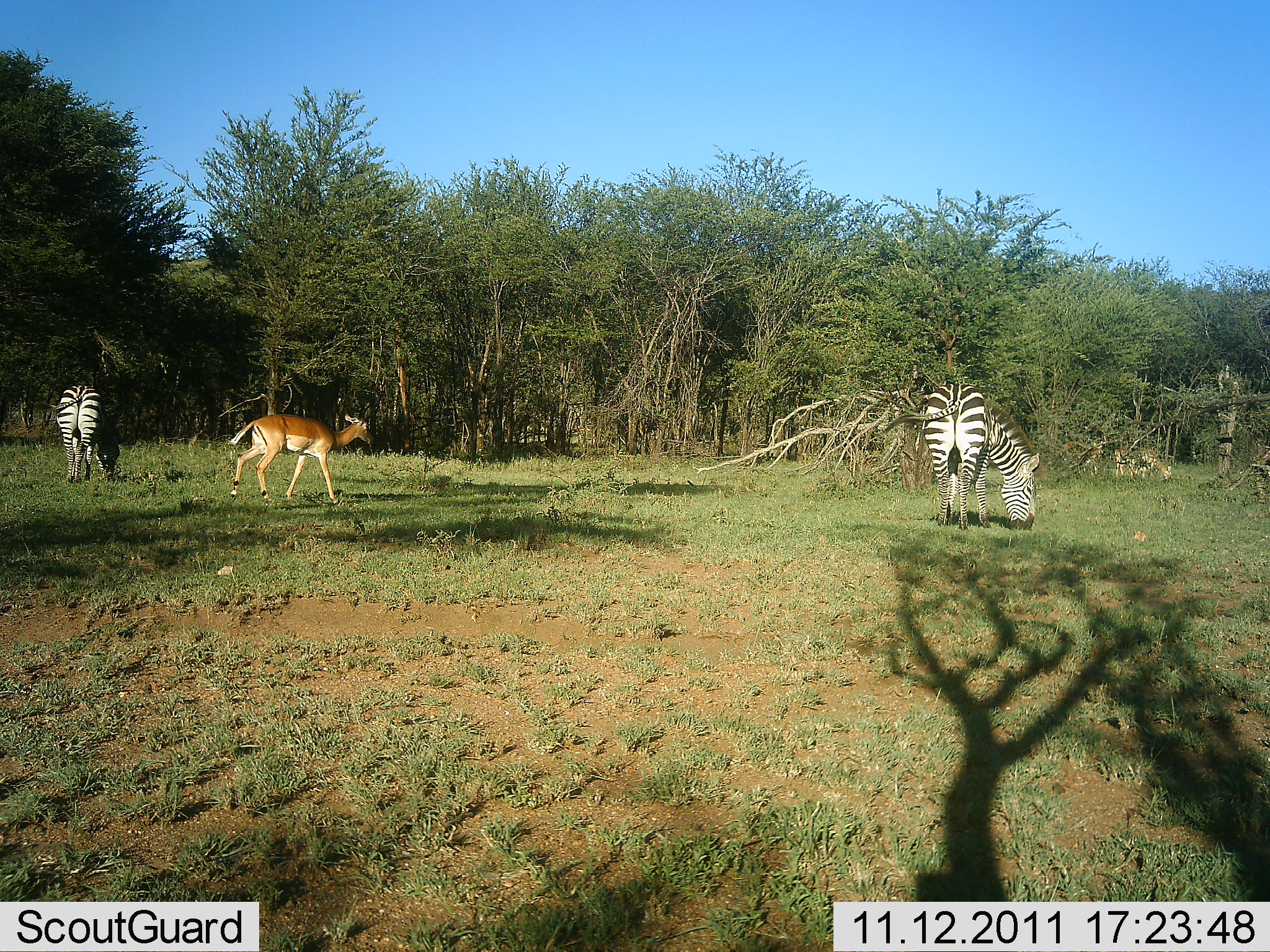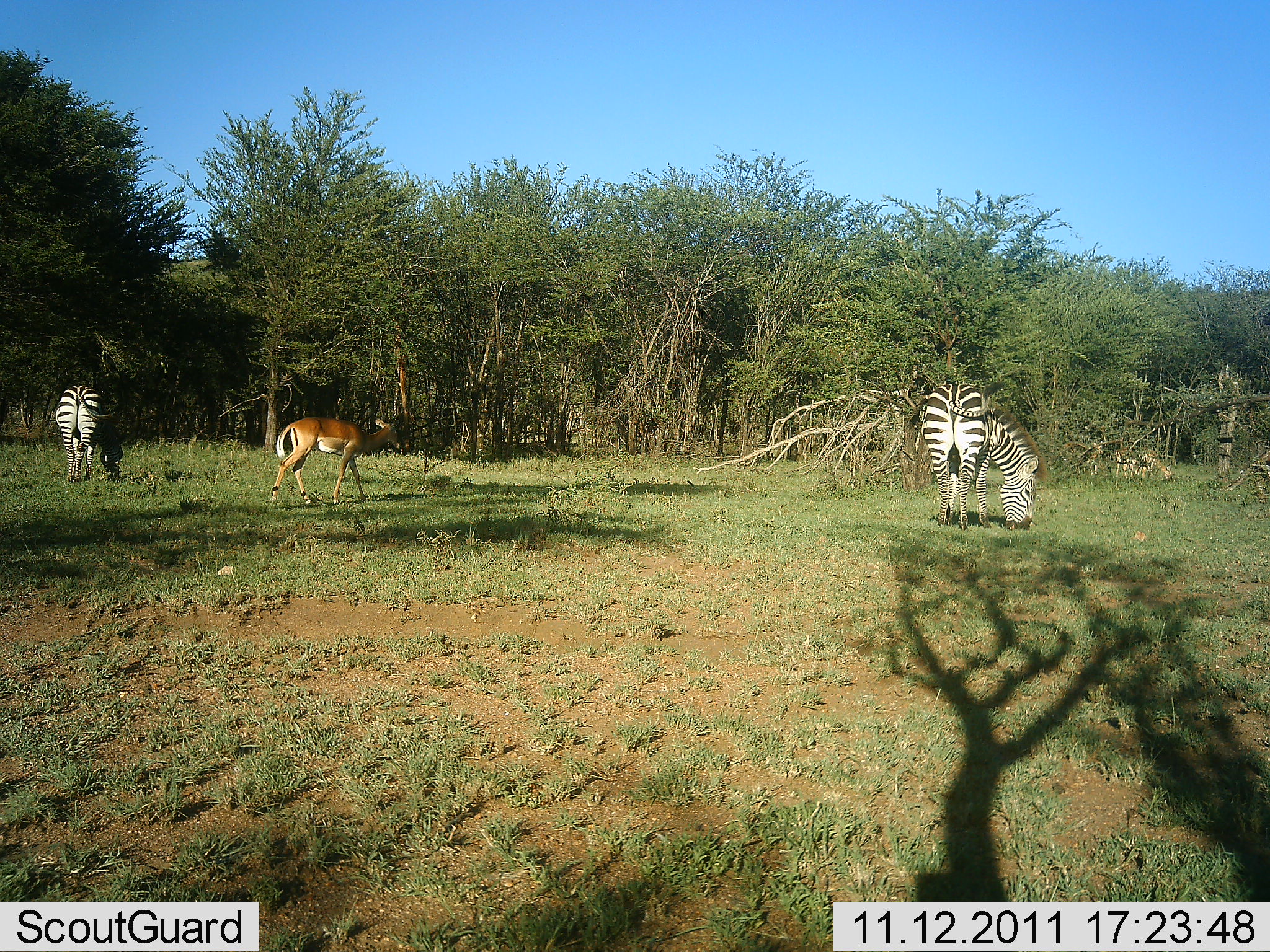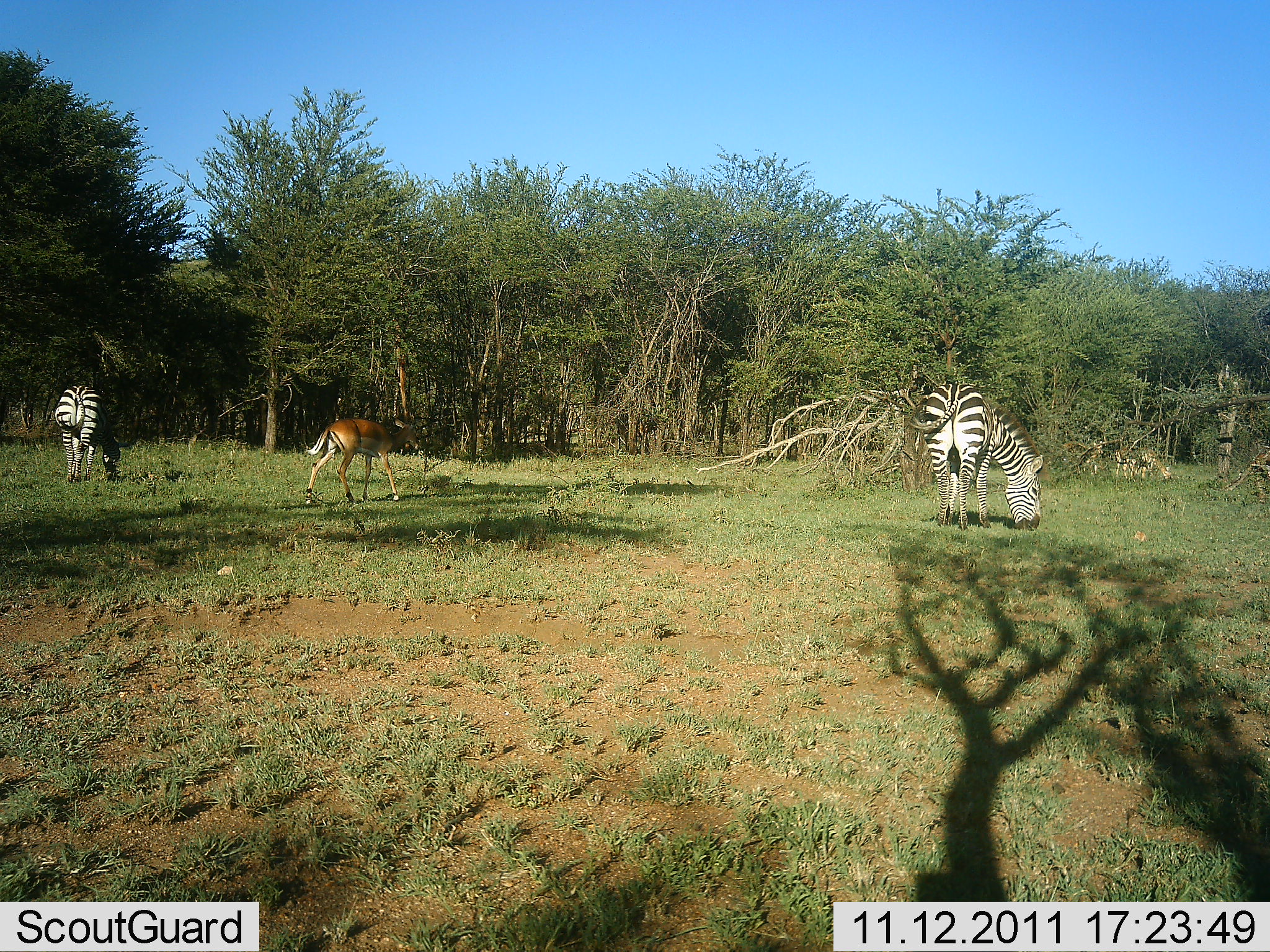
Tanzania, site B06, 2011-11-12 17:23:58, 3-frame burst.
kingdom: Animalia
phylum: Chordata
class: Mammalia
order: Artiodactyla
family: Bovidae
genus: Nanger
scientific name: Nanger granti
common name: grant's gazelle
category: gazellegrants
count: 1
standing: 9%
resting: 0%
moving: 91%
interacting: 0%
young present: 0%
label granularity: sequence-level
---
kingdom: Animalia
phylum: Chordata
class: Mammalia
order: Perissodactyla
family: Equidae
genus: Equus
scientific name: Equus quagga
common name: plains zebra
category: zebra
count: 2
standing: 13%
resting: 0%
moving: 4%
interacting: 0%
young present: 0%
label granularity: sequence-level